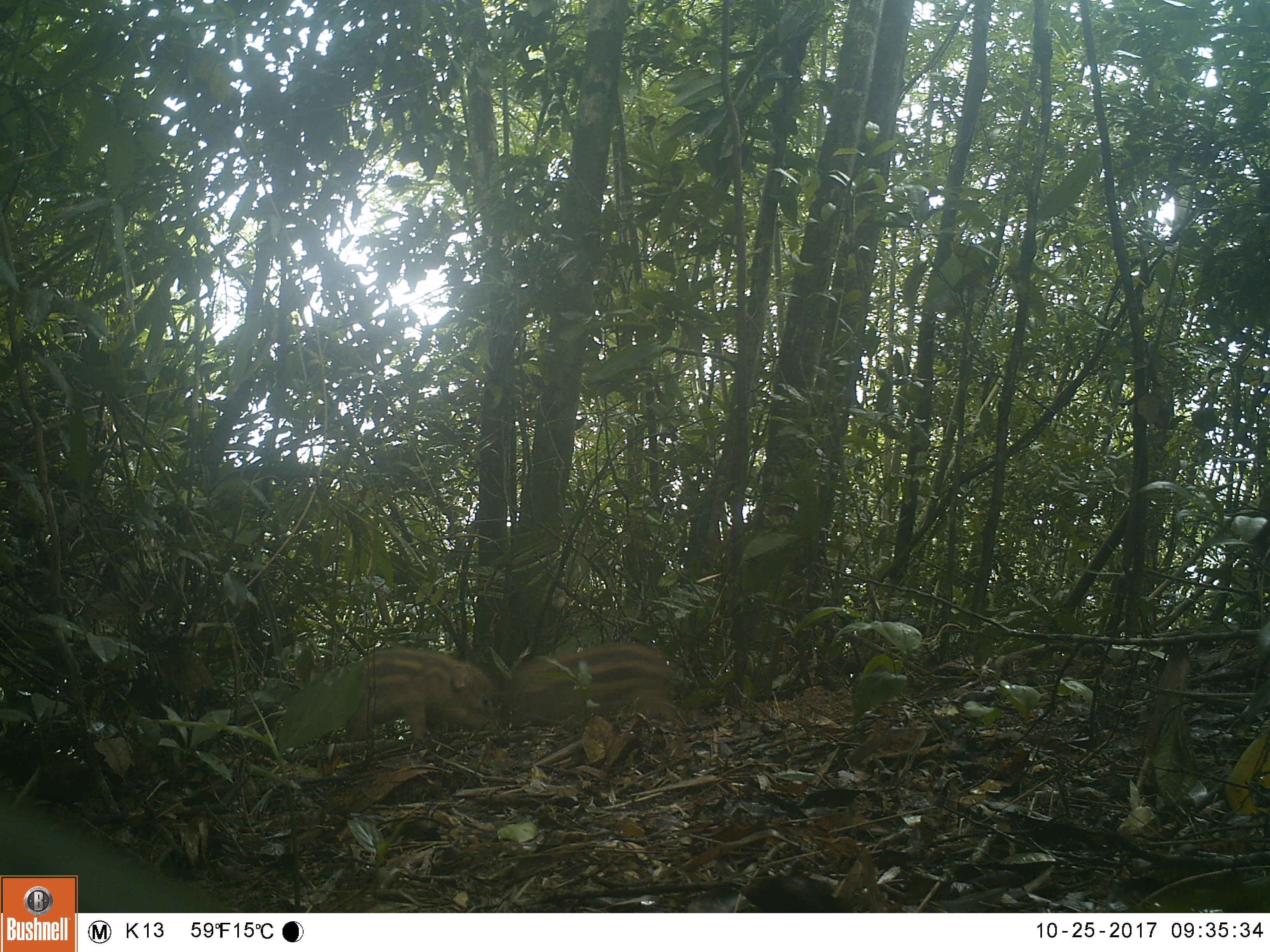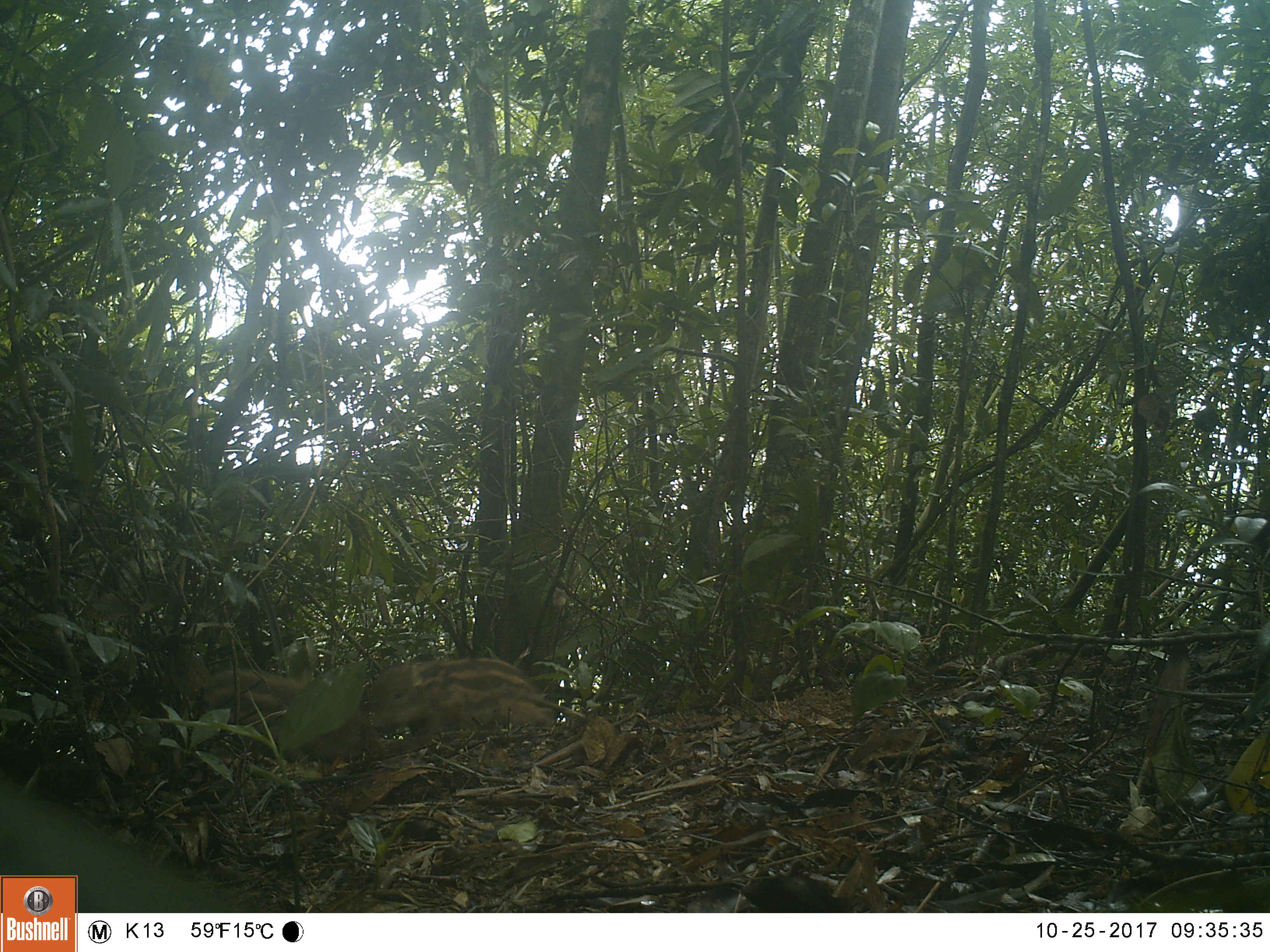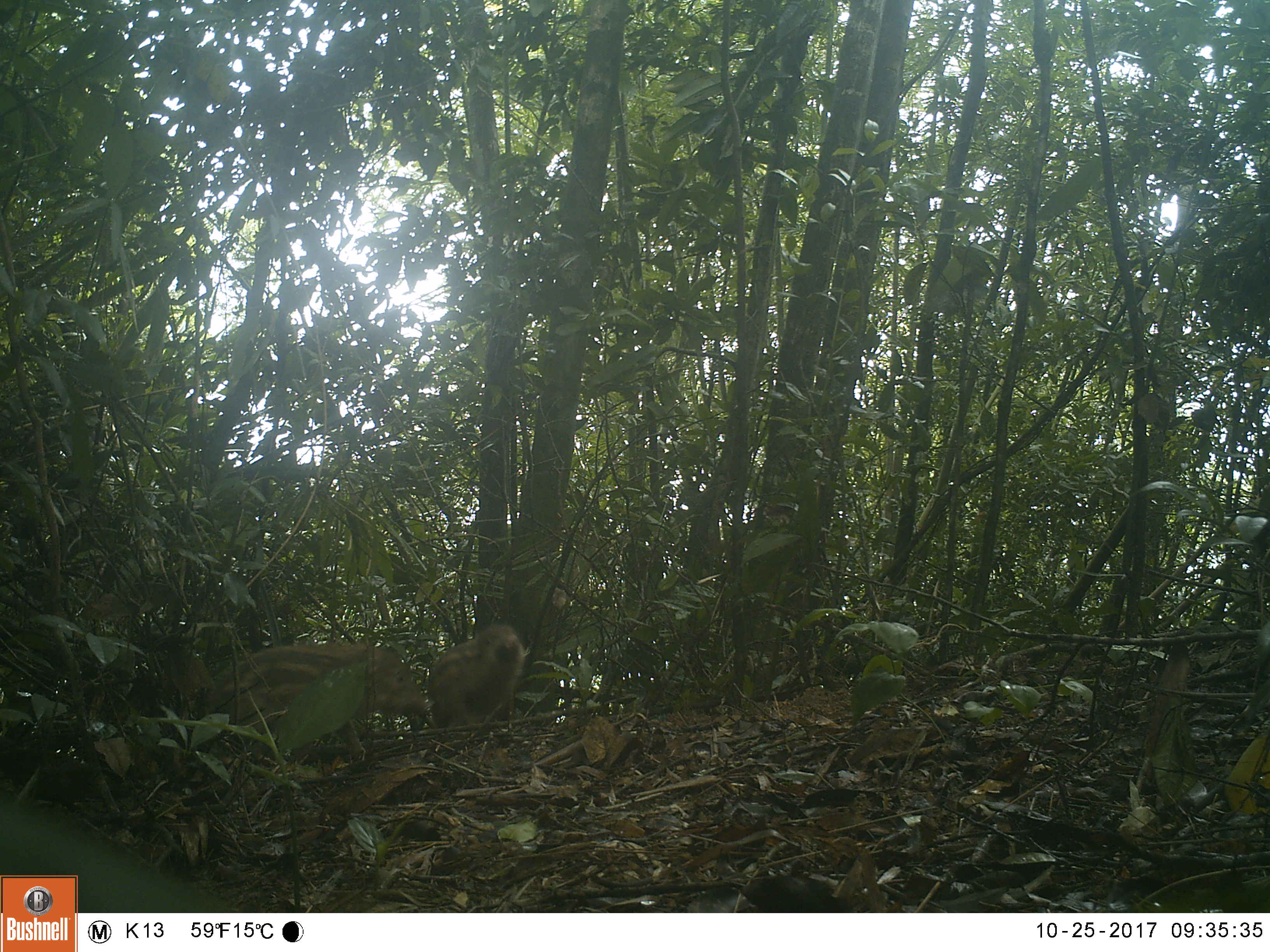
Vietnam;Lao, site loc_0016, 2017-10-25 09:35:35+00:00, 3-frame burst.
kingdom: Animalia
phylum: Chordata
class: Mammalia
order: Artiodactyla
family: Suidae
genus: Sus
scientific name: Sus scrofa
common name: eurasian wild pig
Eurasian wild pig (Sus scrofa). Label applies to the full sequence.